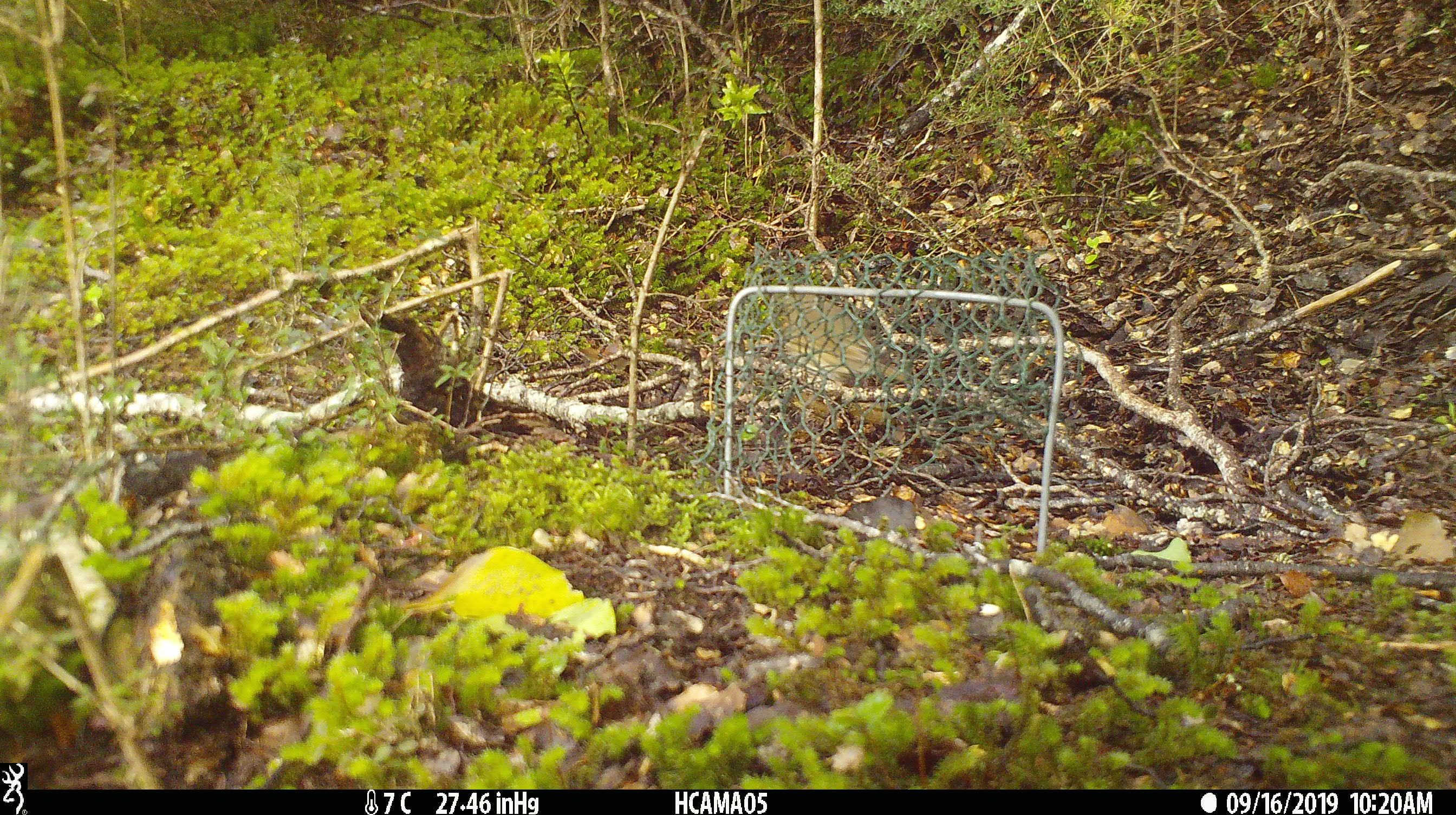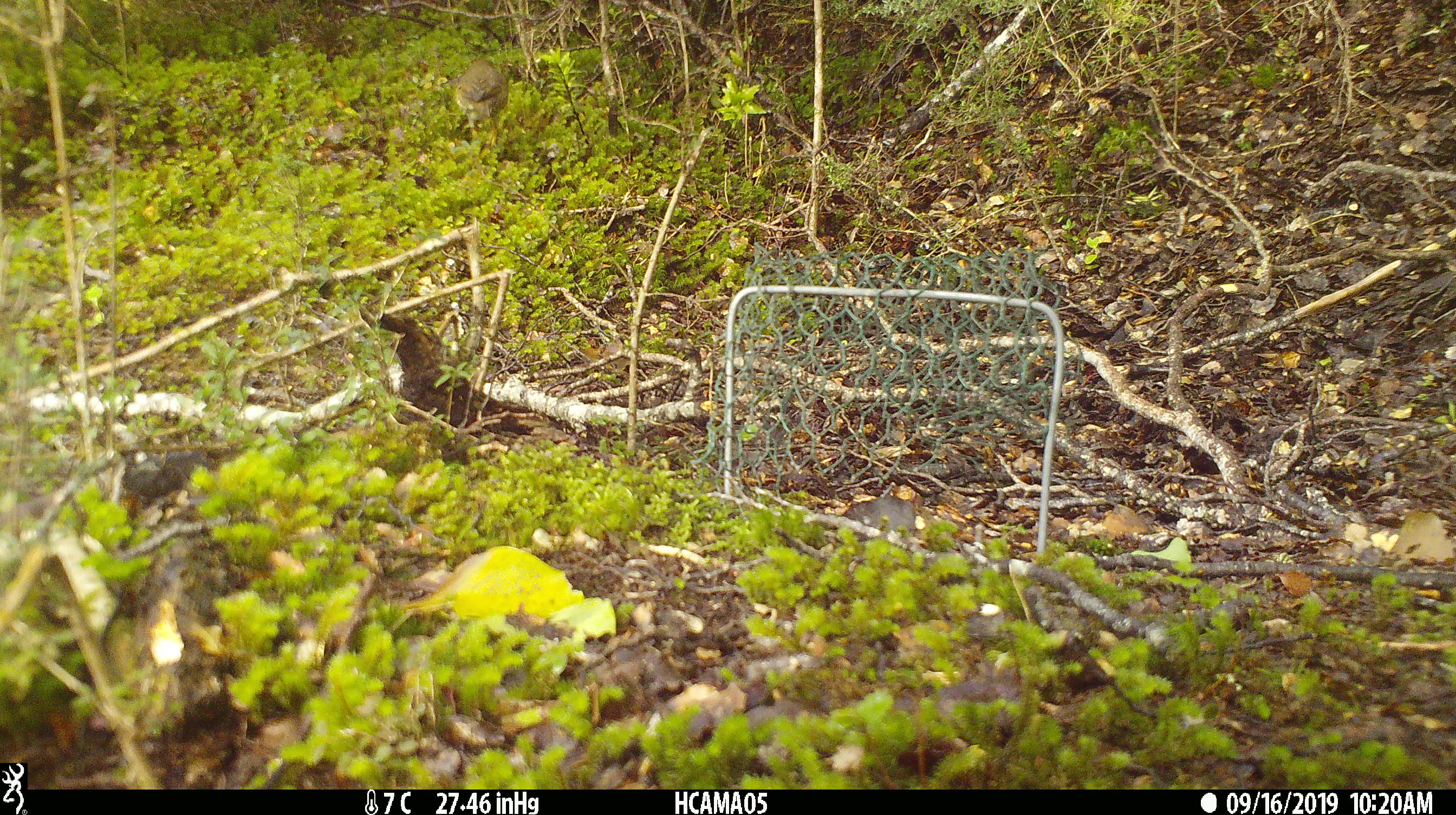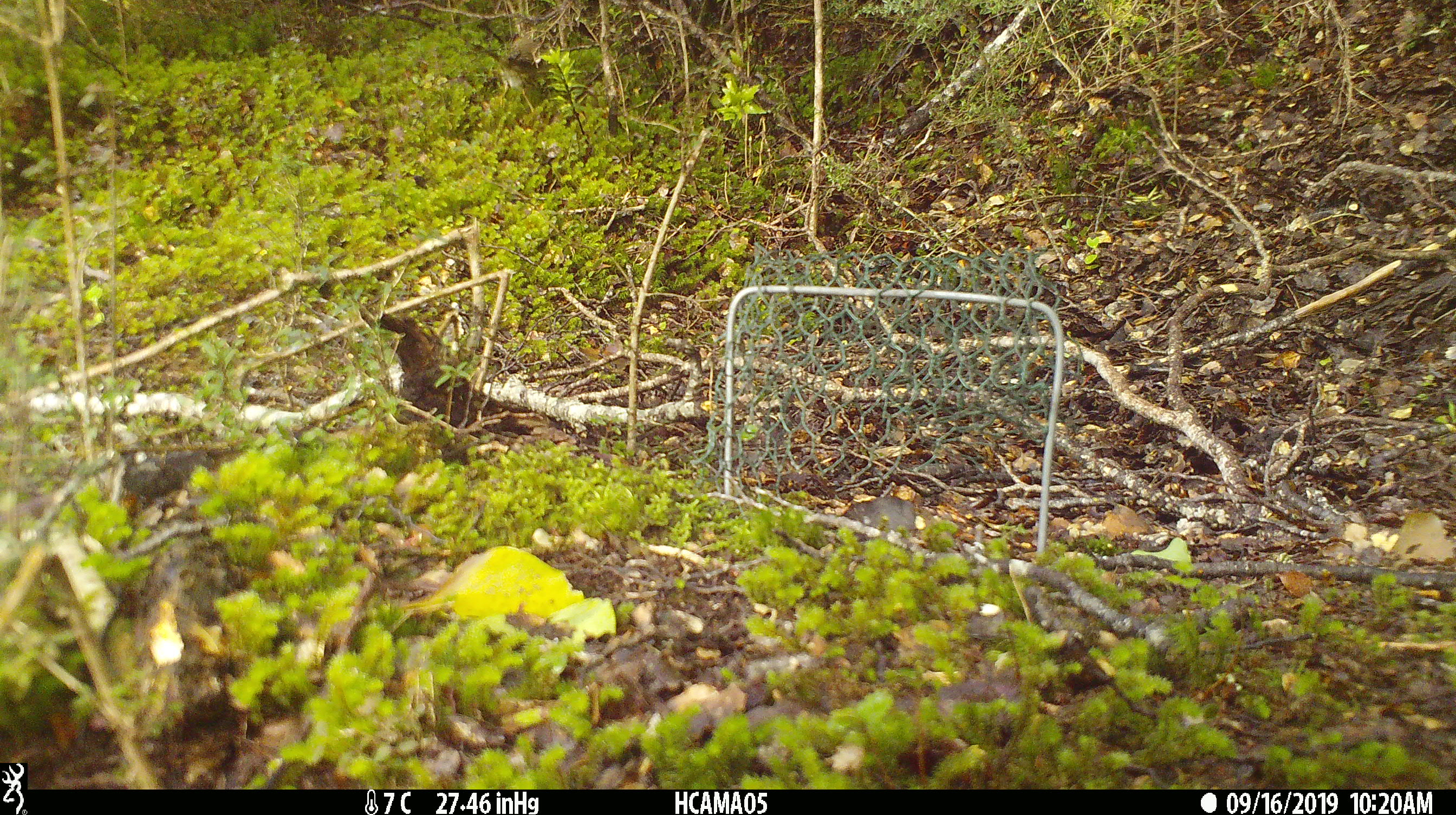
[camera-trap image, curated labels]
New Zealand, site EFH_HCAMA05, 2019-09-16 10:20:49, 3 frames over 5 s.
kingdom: Animalia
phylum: Chordata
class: Aves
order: Passeriformes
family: Turdidae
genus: Turdus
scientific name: Turdus philomelos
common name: song thrush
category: thrush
Thrush (song thrush) (Turdus philomelos).